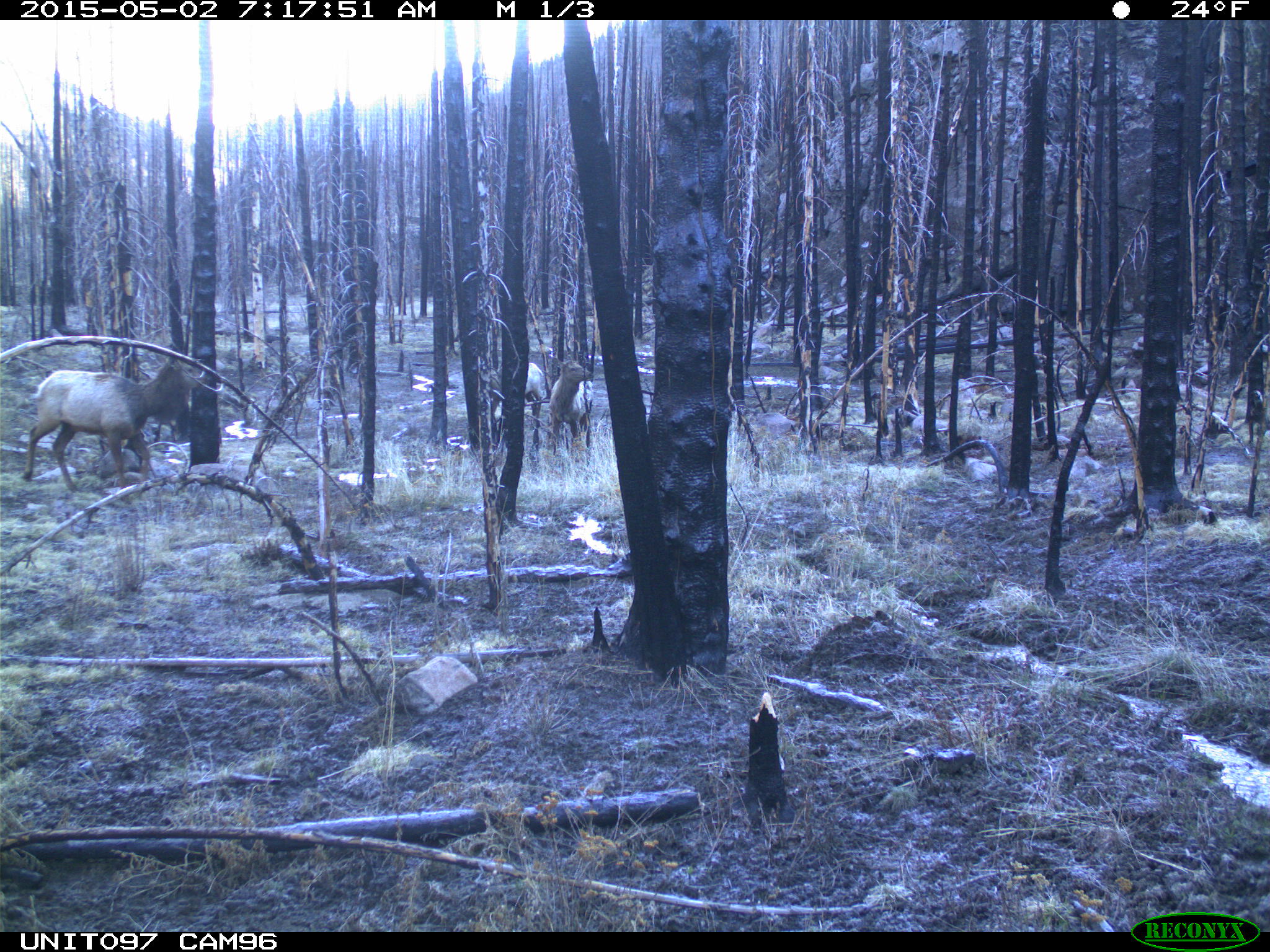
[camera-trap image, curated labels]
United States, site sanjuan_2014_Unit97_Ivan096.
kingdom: Animalia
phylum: Chordata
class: Mammalia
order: Artiodactyla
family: Cervidae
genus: Cervus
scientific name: Cervus elaphus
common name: red deer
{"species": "Cervus elaphus (red deer)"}